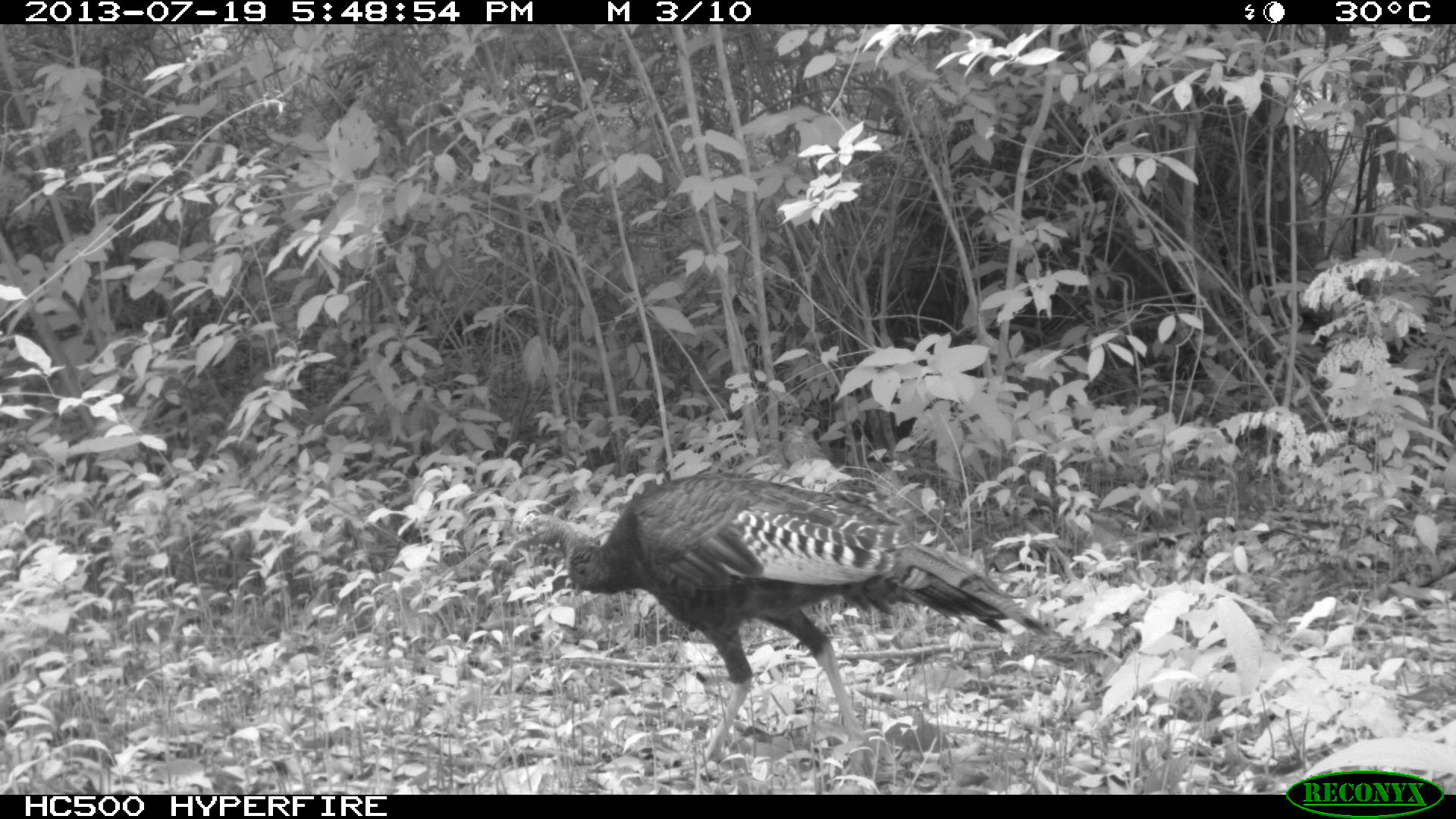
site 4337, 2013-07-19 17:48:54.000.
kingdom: Animalia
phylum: Chordata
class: Aves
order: Galliformes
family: Phasianidae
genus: Meleagris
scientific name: Meleagris ocellata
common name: ocellated turkey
Meleagris ocellata (ocellated turkey), count 1.